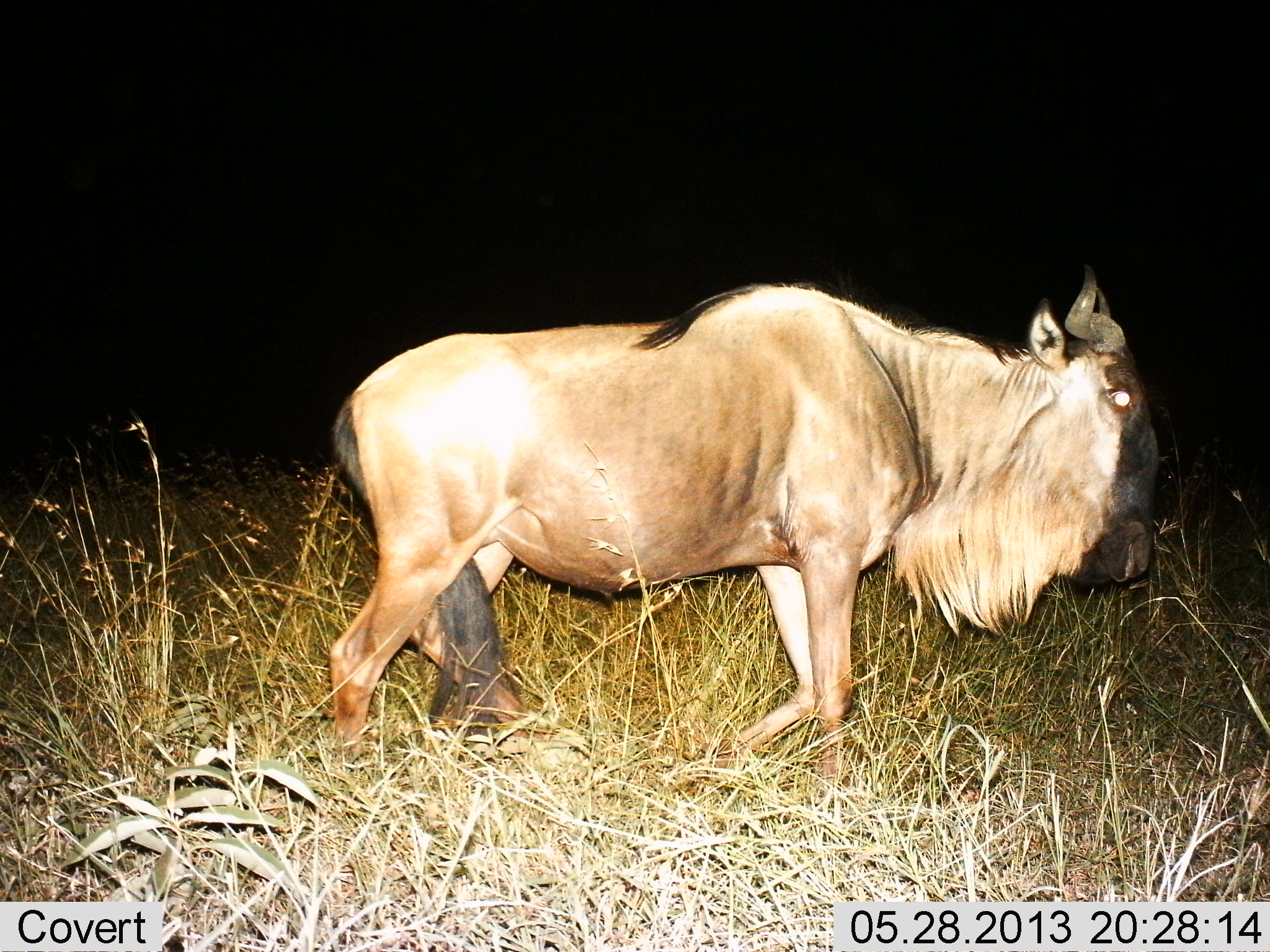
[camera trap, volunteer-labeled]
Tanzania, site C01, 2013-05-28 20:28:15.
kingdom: Animalia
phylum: Chordata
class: Mammalia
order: Artiodactyla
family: Bovidae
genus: Connochaetes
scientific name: Connochaetes taurinus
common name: blue wildebeest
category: wildebeest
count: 1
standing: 30%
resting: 0%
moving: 80%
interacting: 0%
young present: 0%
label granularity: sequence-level